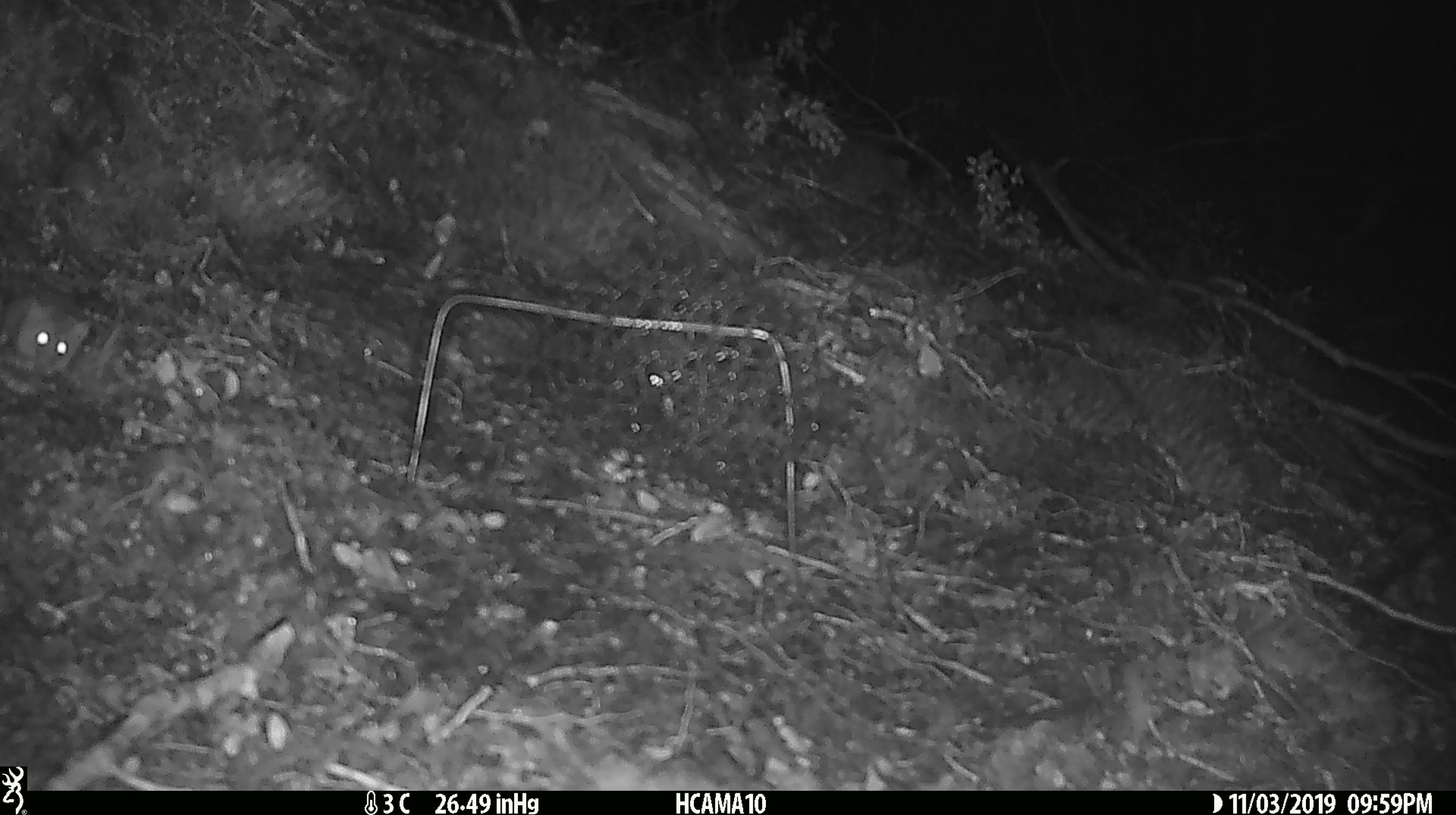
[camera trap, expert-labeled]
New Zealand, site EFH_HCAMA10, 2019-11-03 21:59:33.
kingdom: Animalia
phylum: Chordata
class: Mammalia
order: Rodentia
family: Muridae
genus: Mus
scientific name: Mus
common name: mouse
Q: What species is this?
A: Mouse (Mus).